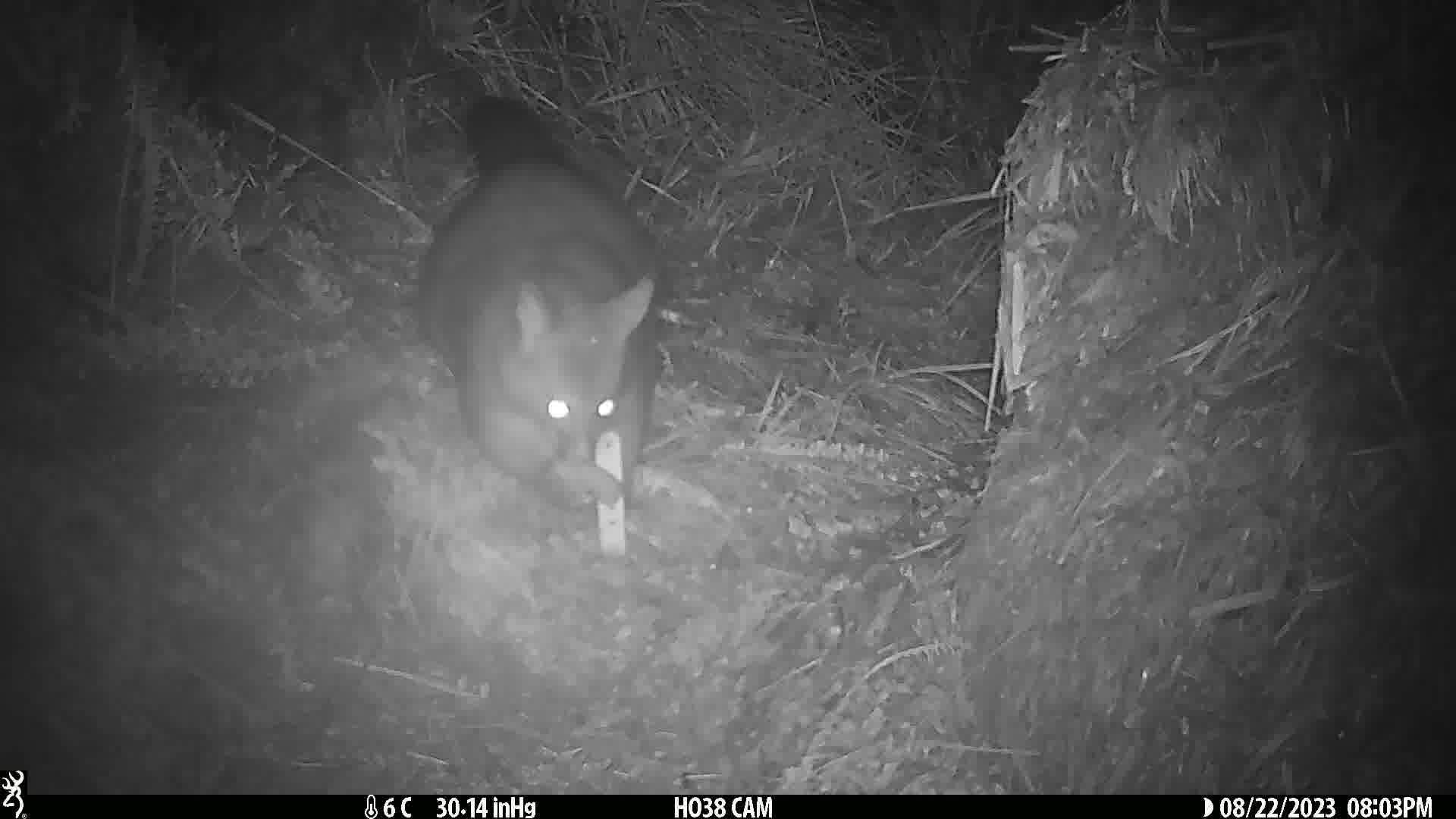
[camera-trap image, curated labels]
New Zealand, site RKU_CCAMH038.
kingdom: Animalia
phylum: Chordata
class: Mammalia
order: Diprotodontia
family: Phalangeridae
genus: Trichosurus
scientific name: Trichosurus vulpecula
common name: common brushtail possum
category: possum